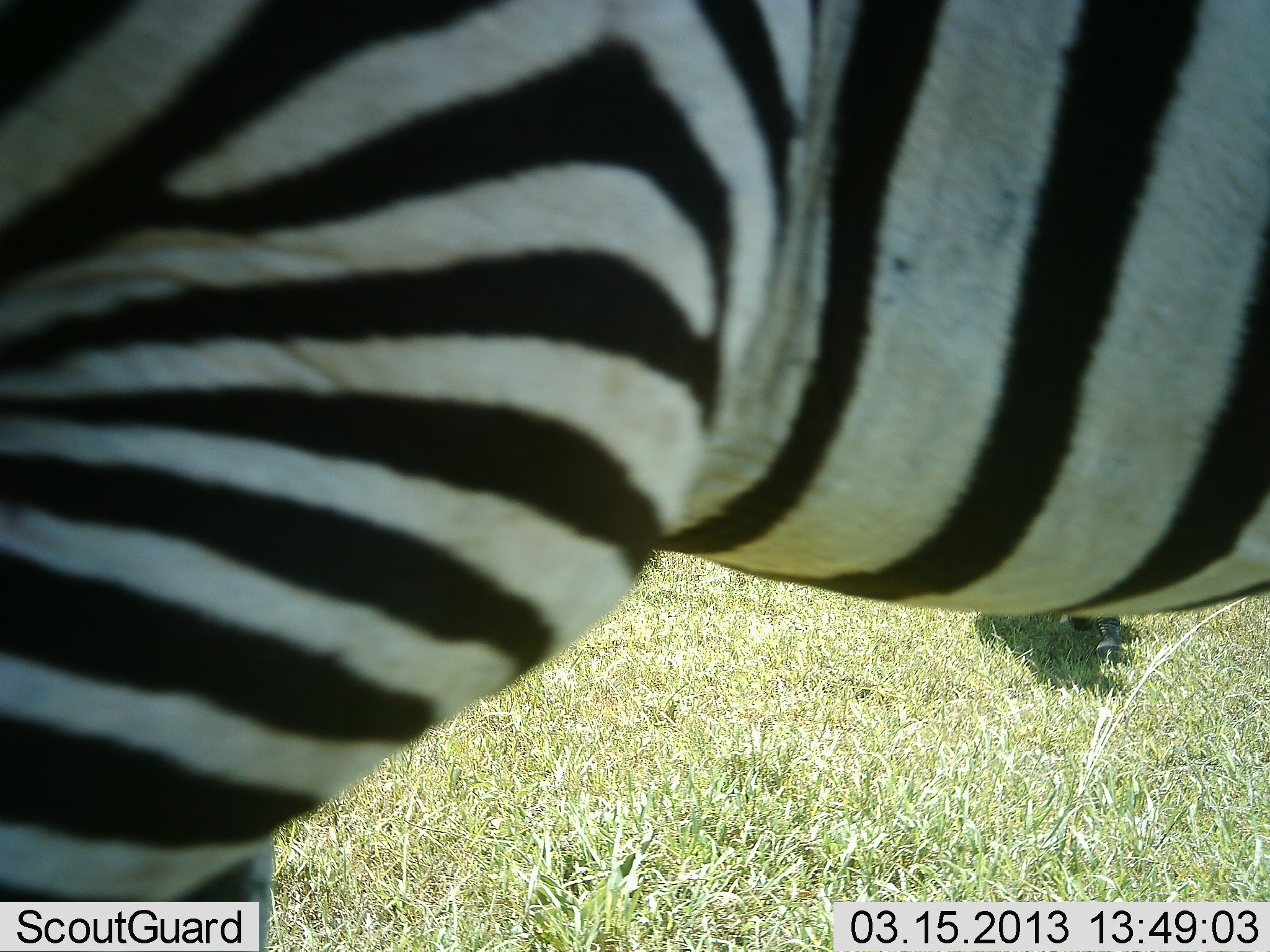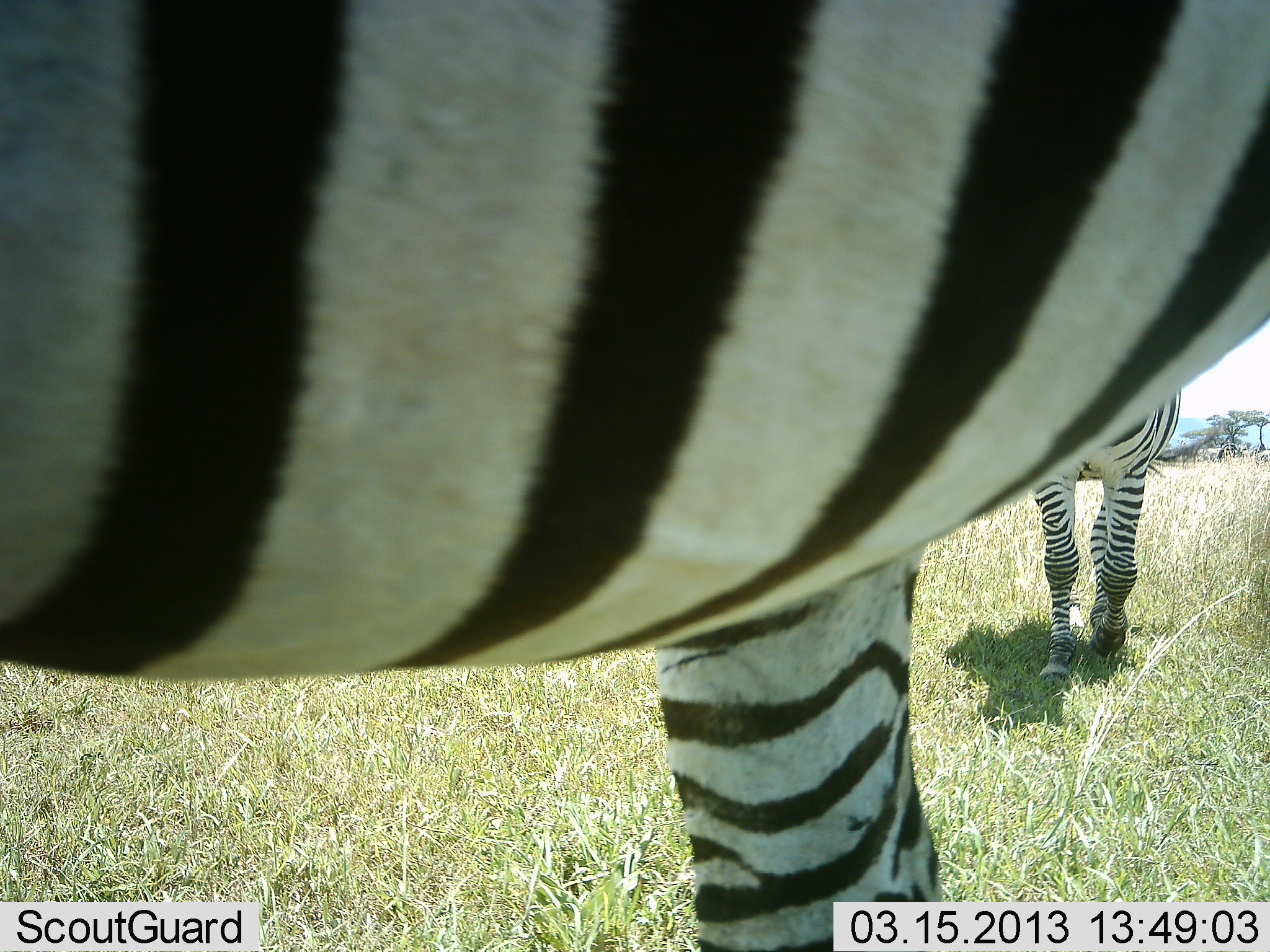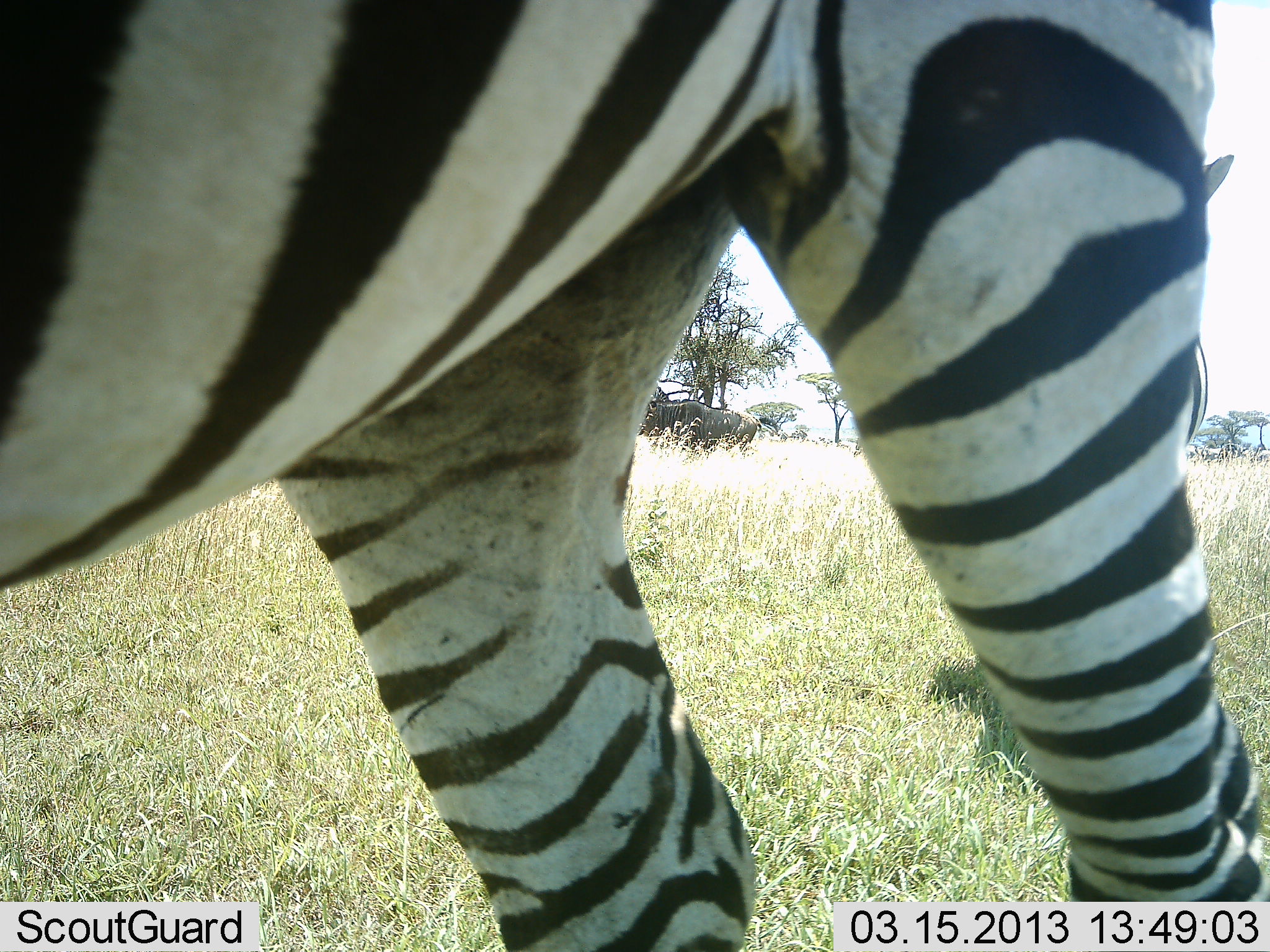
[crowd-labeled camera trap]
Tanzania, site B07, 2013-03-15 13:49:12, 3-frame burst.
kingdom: Animalia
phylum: Chordata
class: Mammalia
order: Perissodactyla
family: Equidae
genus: Equus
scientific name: Equus quagga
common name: plains zebra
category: zebra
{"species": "zebra (plains zebra) (Equus quagga)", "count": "2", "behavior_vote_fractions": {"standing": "19%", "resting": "0%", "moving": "91%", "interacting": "0%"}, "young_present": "0%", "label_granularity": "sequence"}